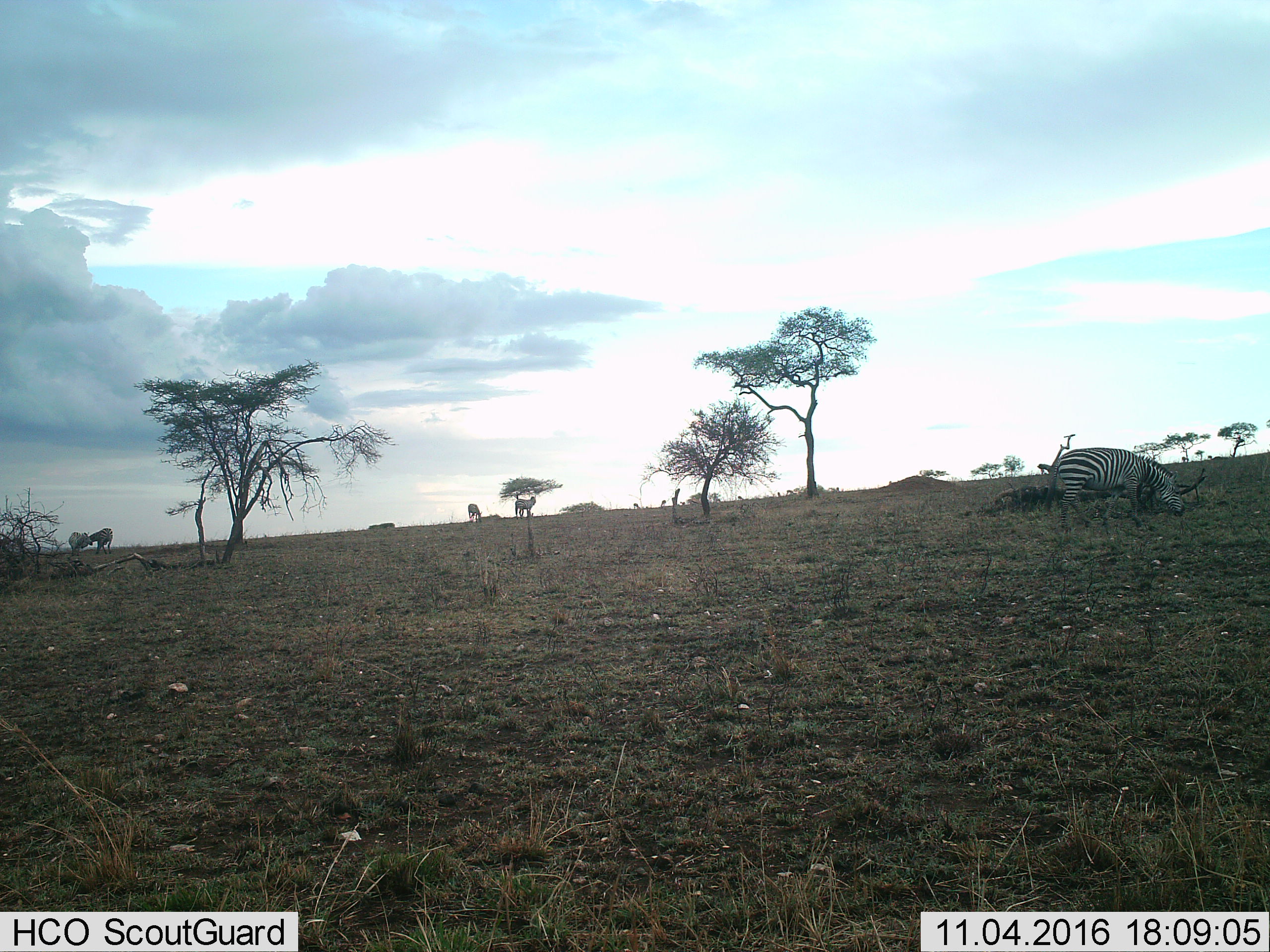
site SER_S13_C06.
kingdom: Animalia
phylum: Chordata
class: Mammalia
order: Perissodactyla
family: Equidae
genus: Equus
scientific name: Equus quagga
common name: plains zebra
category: zebraplains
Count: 5.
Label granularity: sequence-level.